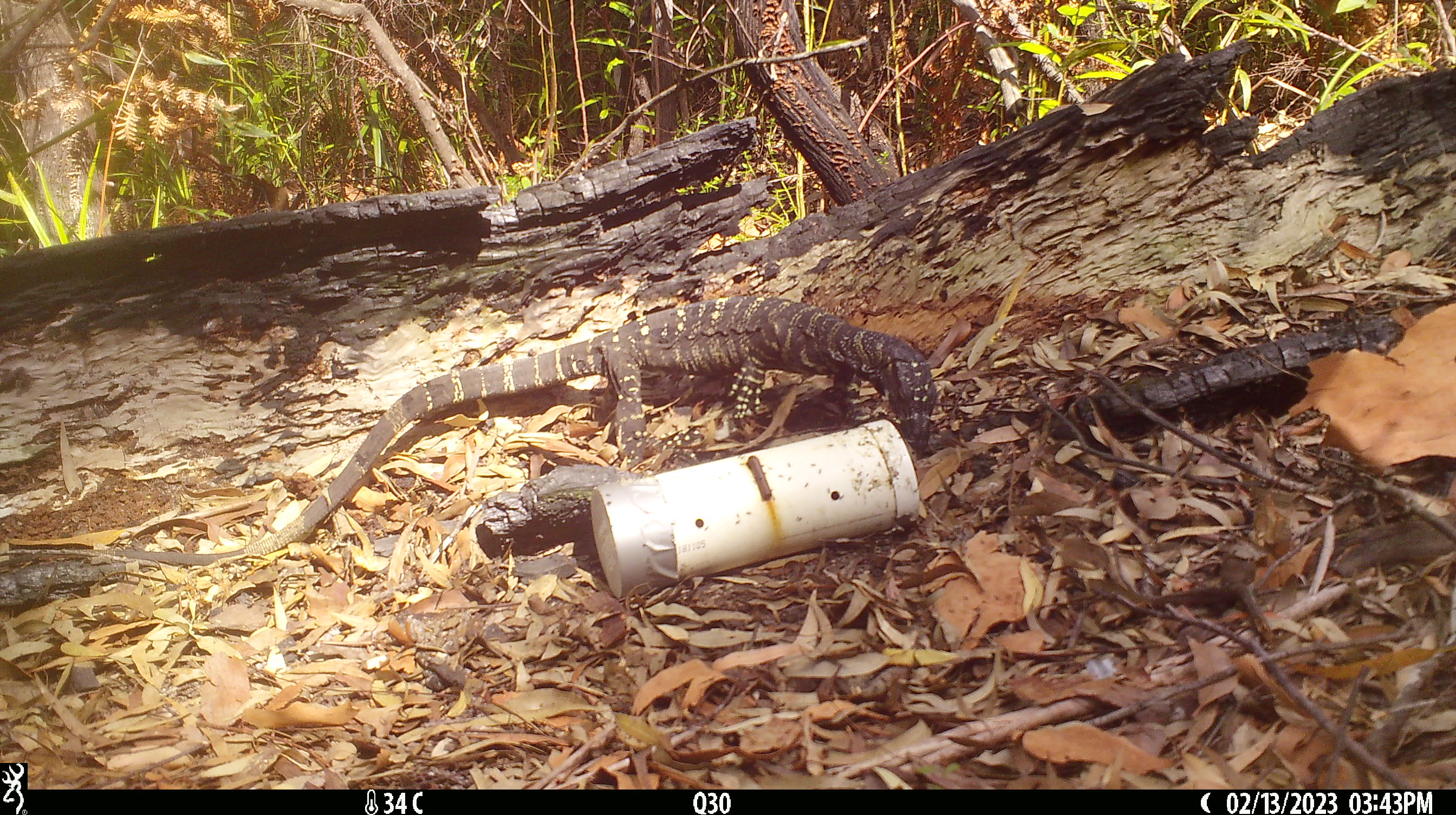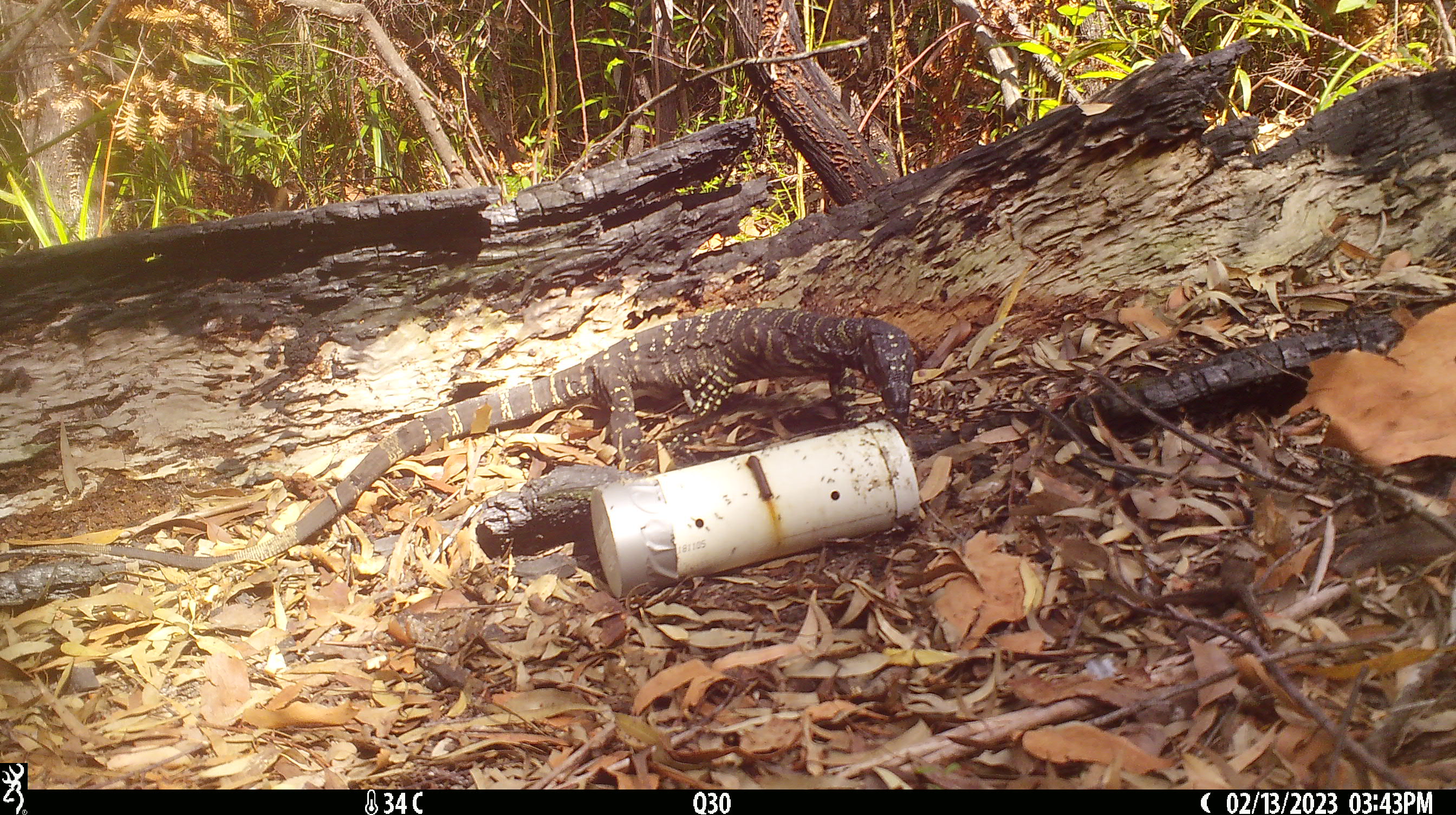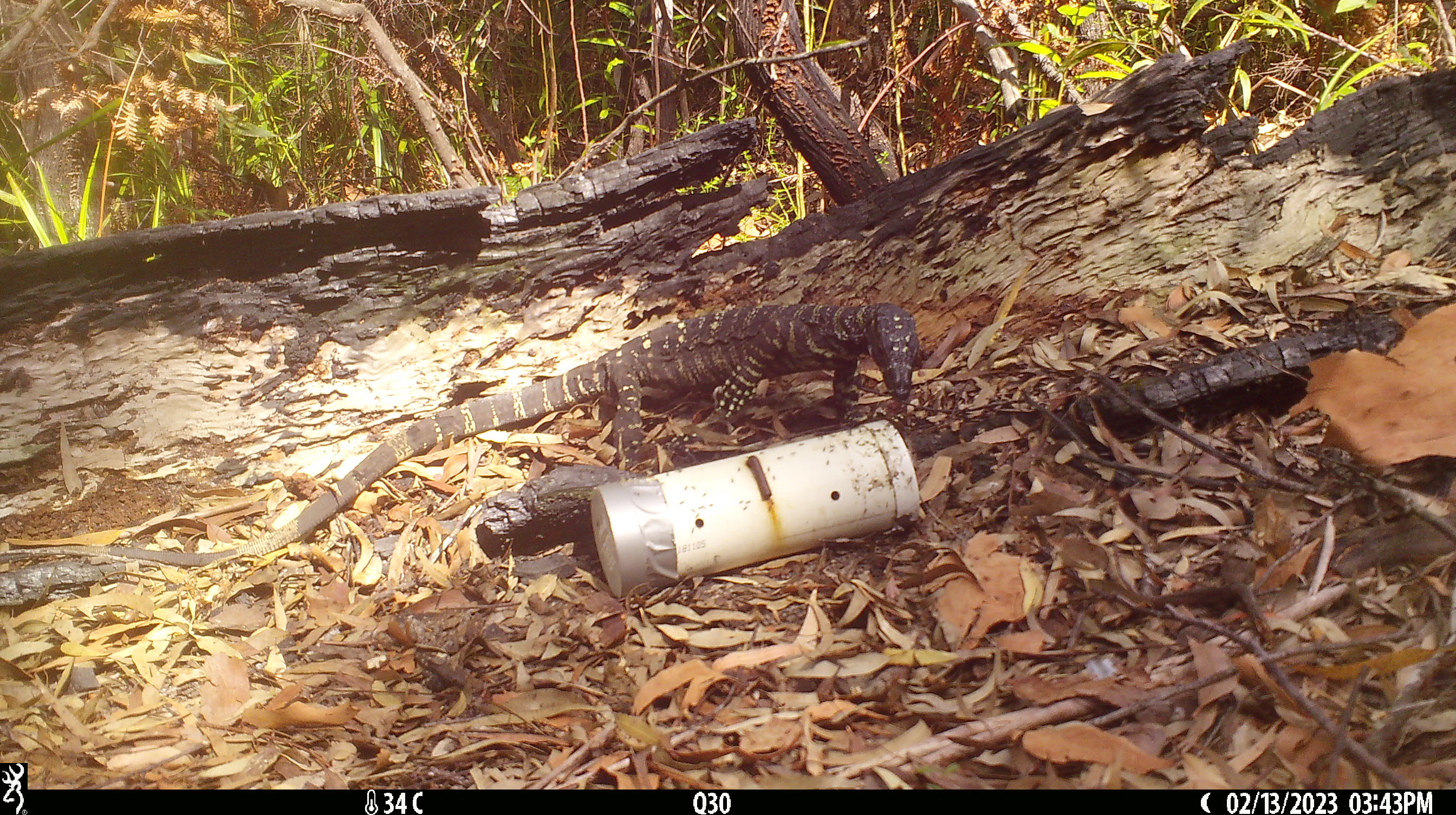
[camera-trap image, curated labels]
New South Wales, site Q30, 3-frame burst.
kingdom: Animalia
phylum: Chordata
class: Reptilia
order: Squamata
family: Varanidae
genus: Varanus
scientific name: Varanus varius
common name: lace monitor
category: goanna